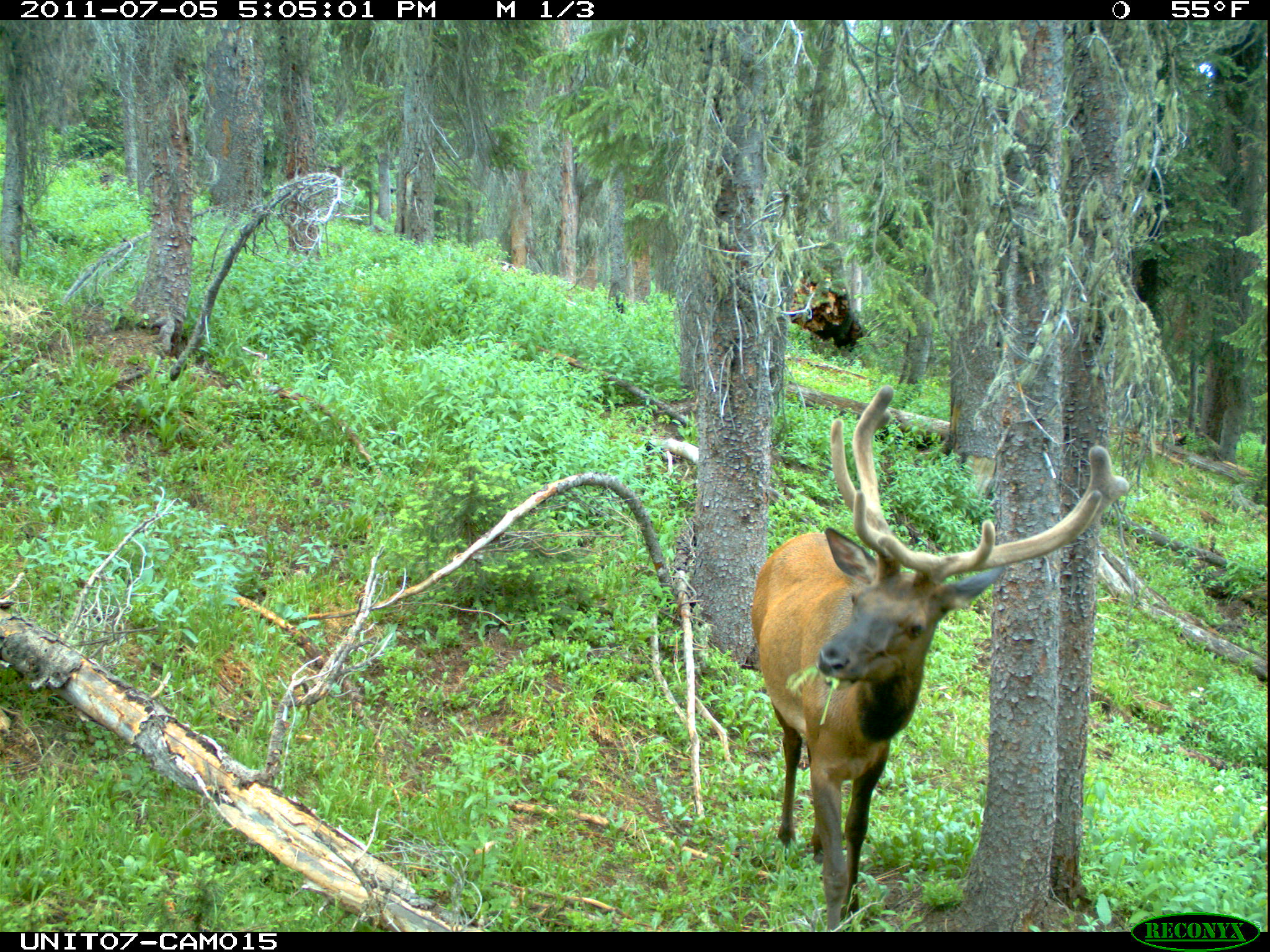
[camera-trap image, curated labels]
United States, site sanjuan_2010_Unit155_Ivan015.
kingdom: Animalia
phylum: Chordata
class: Mammalia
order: Artiodactyla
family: Cervidae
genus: Cervus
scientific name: Cervus elaphus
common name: red deer